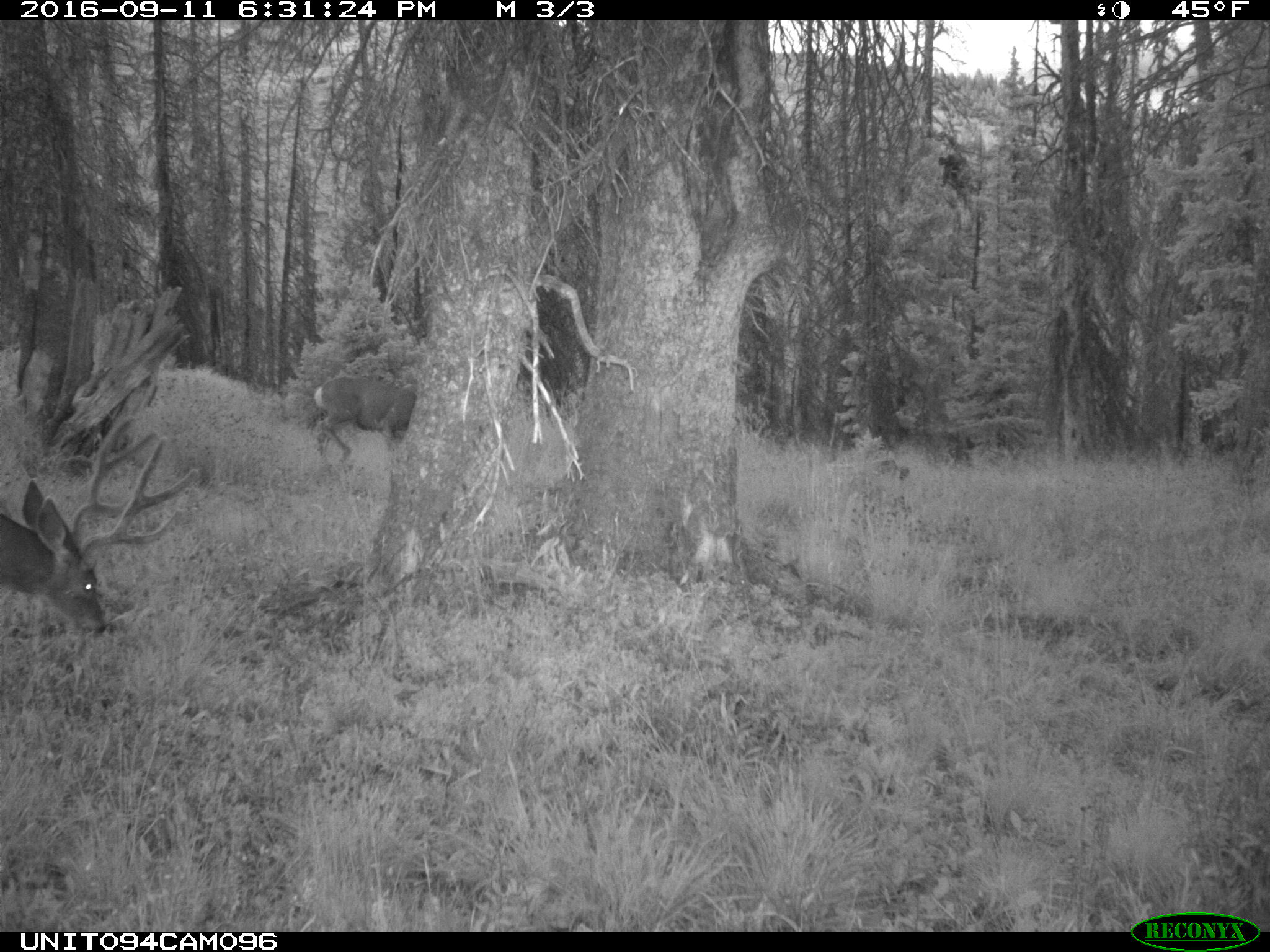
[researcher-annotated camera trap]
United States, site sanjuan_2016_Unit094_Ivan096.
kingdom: Animalia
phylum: Chordata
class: Mammalia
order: Artiodactyla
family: Cervidae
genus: Odocoileus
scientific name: Odocoileus hemionus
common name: mule deer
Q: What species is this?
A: Odocoileus hemionus (mule deer).